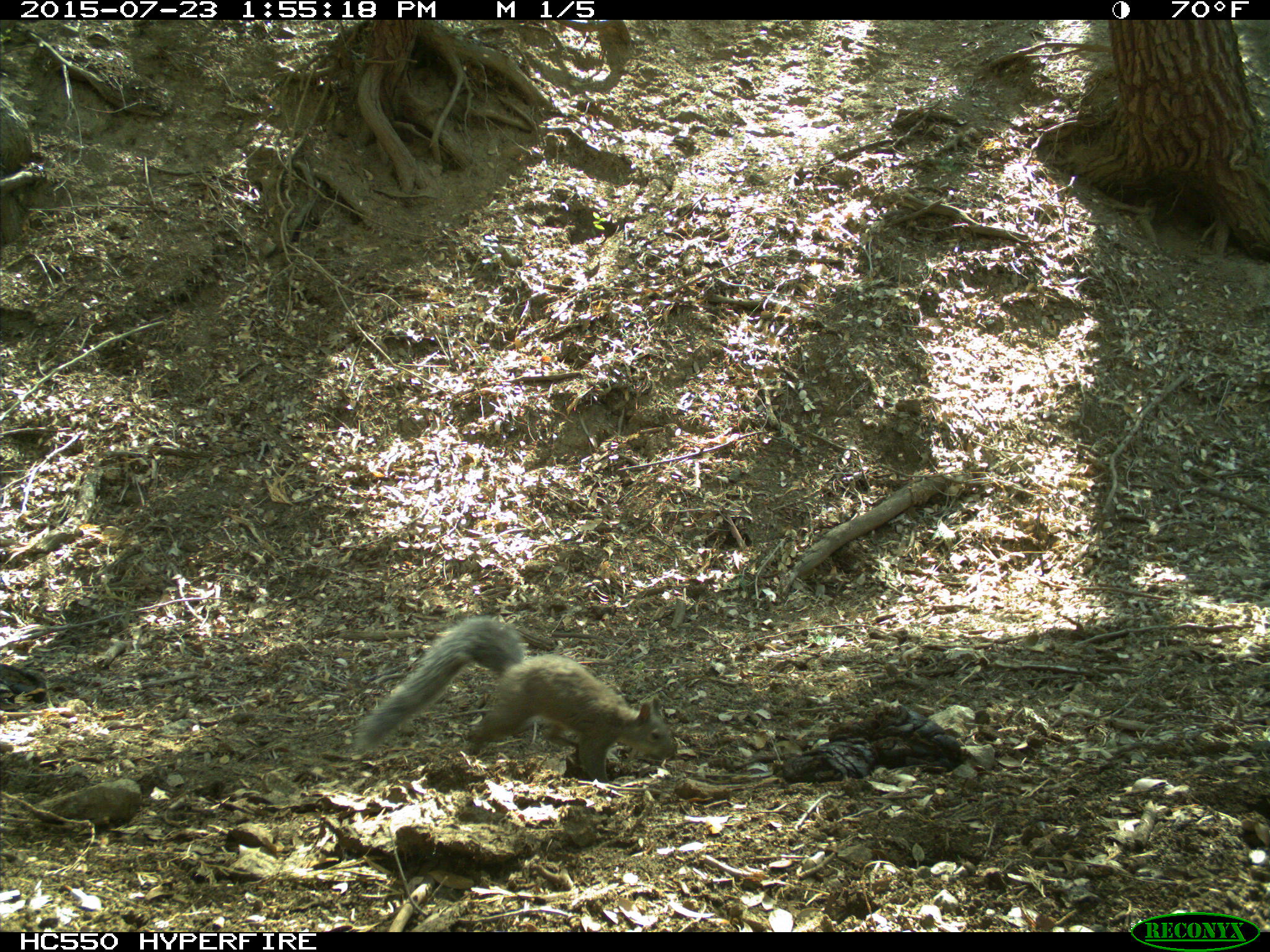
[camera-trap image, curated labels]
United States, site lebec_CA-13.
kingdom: Animalia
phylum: Chordata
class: Mammalia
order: Rodentia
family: Sciuridae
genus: Sciurus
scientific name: Sciurus carolinensis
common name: eastern gray squirrel